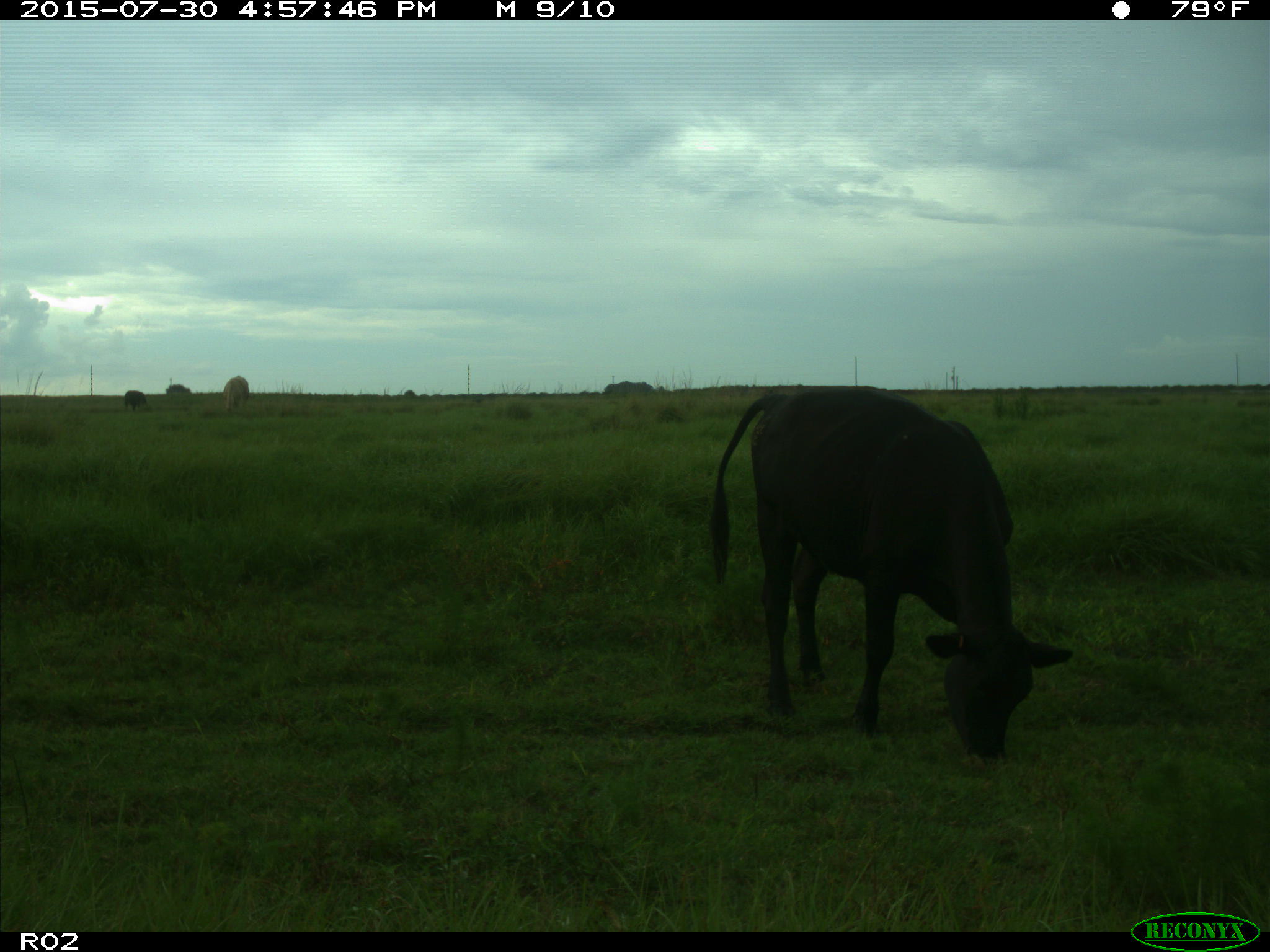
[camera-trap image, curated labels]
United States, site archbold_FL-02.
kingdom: Animalia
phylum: Chordata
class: Mammalia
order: Artiodactyla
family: Bovidae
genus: Bos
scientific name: Bos taurus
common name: domestic cow